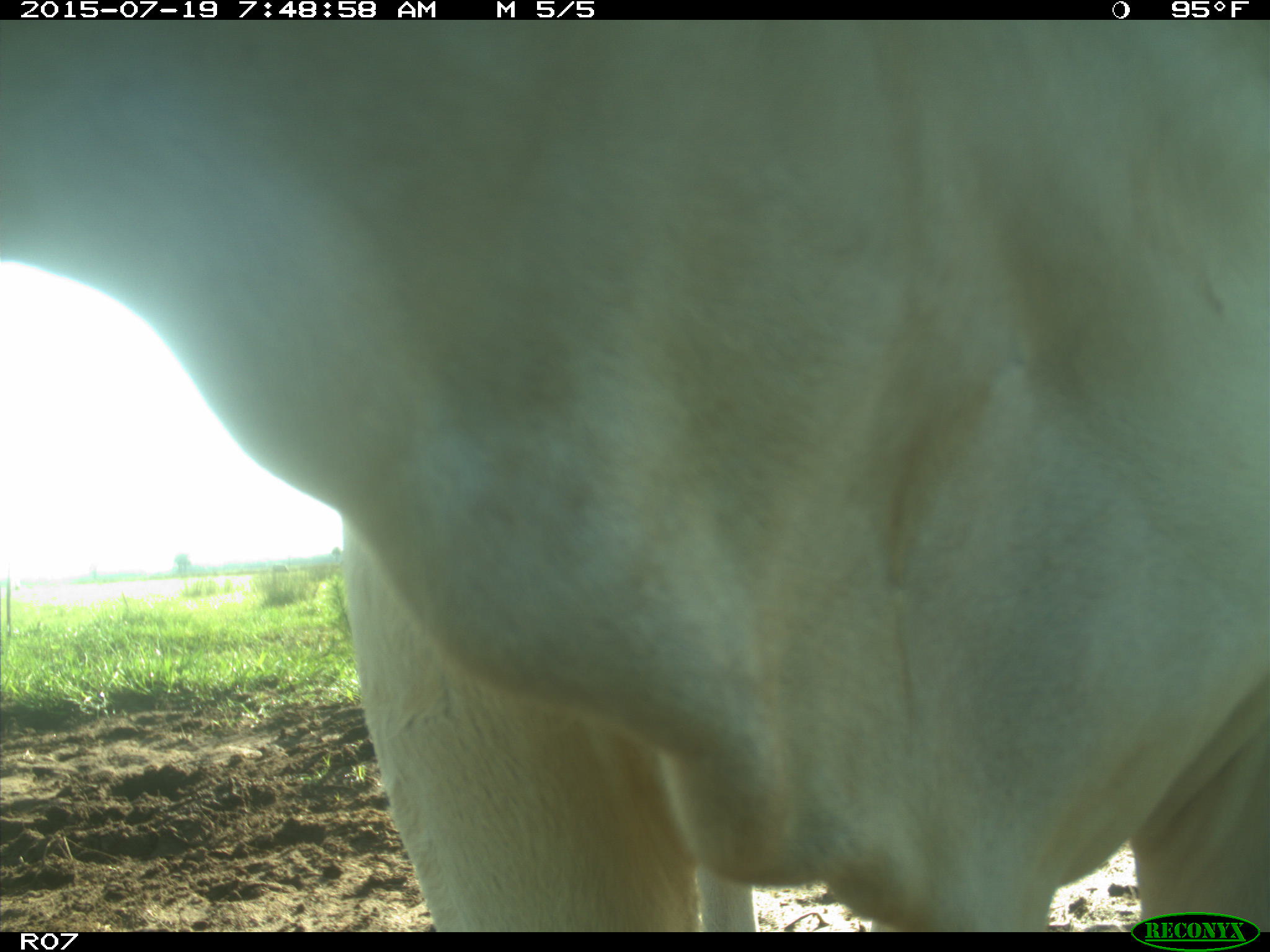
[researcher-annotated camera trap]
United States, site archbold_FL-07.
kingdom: Animalia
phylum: Chordata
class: Mammalia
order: Artiodactyla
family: Bovidae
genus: Bos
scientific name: Bos taurus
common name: domestic cow